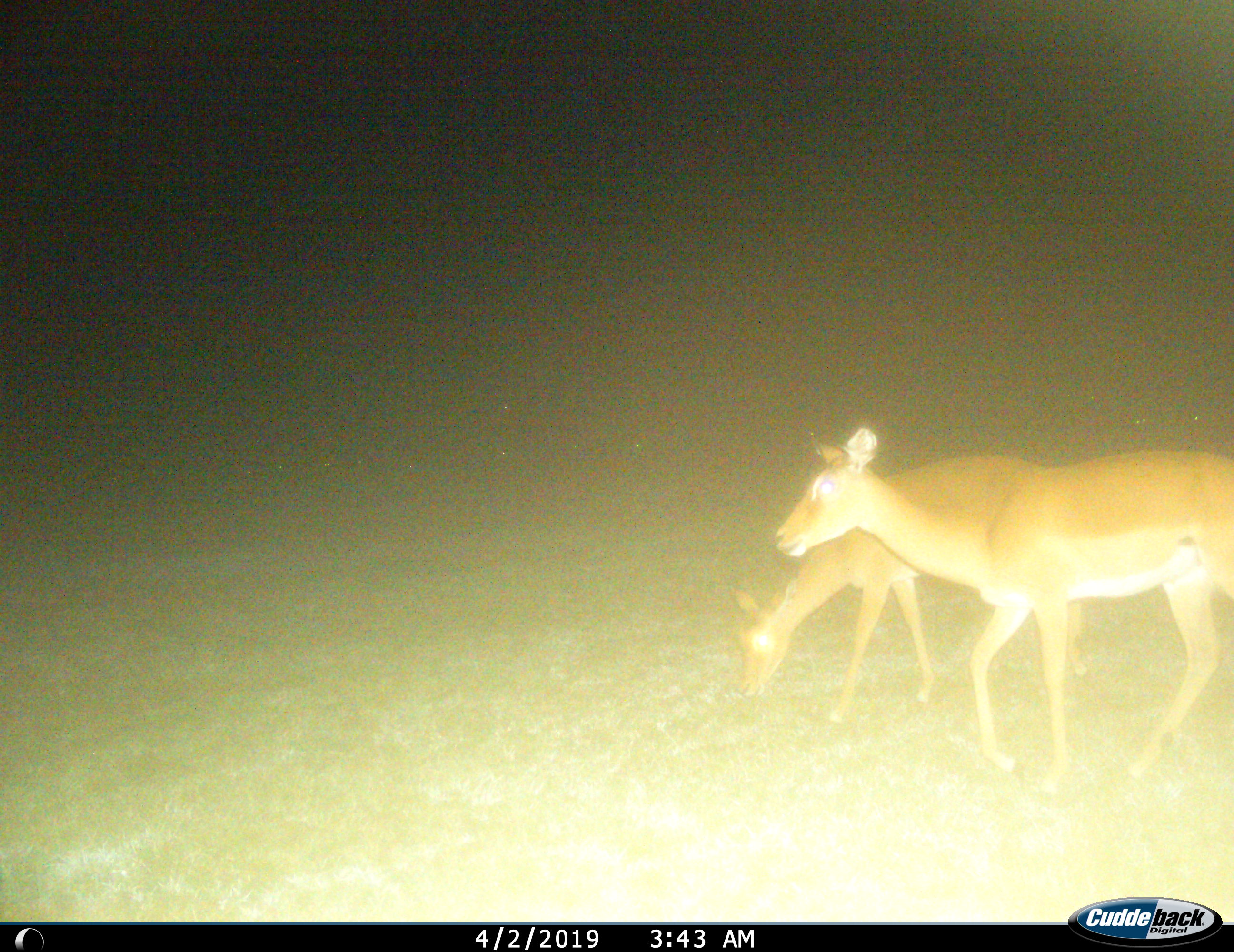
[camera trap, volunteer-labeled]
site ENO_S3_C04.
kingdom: Animalia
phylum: Chordata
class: Mammalia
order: Artiodactyla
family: Bovidae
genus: Aepyceros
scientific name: Aepyceros melampus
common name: impala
Impala (Aepyceros melampus), count 2. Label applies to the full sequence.